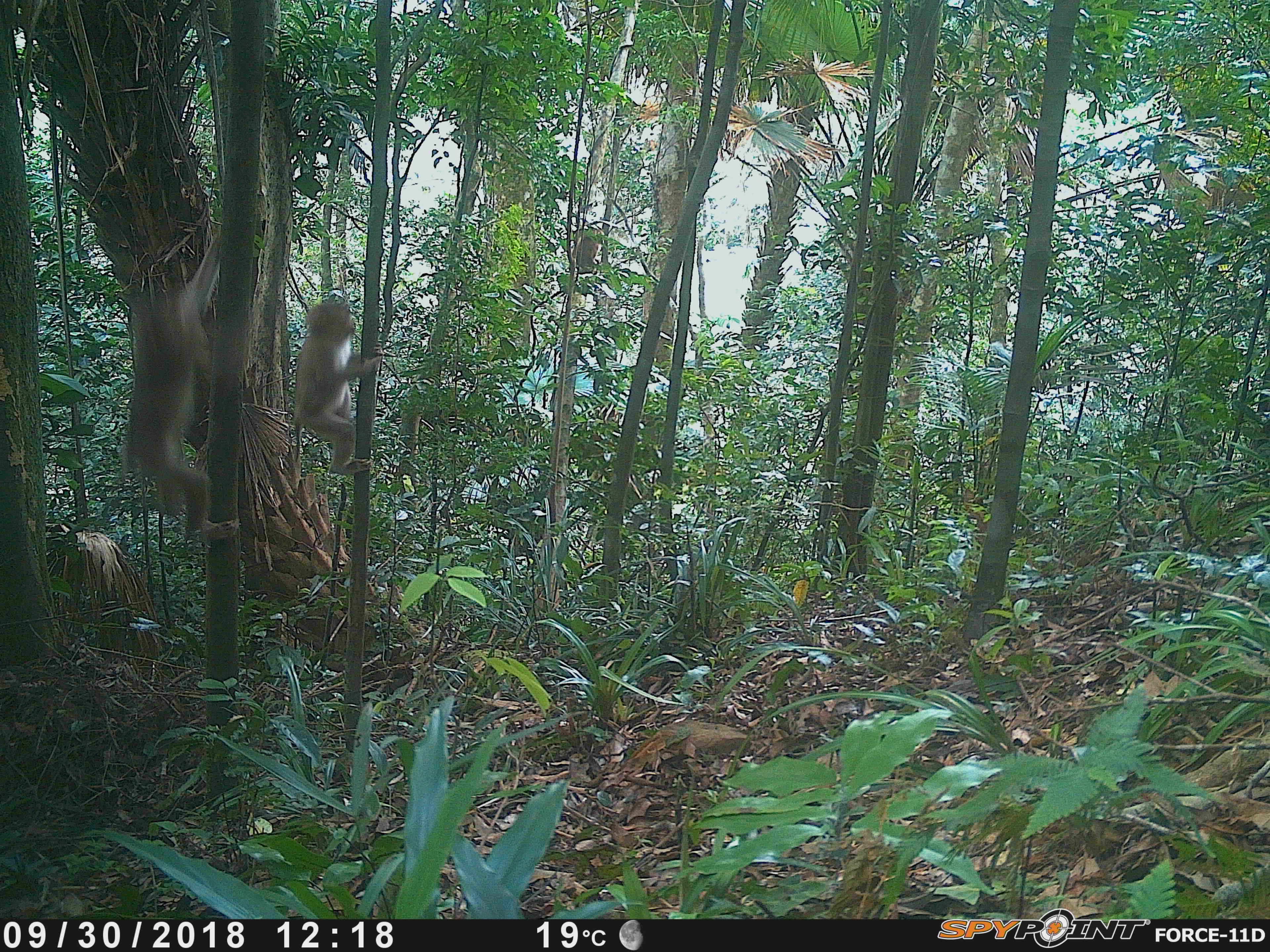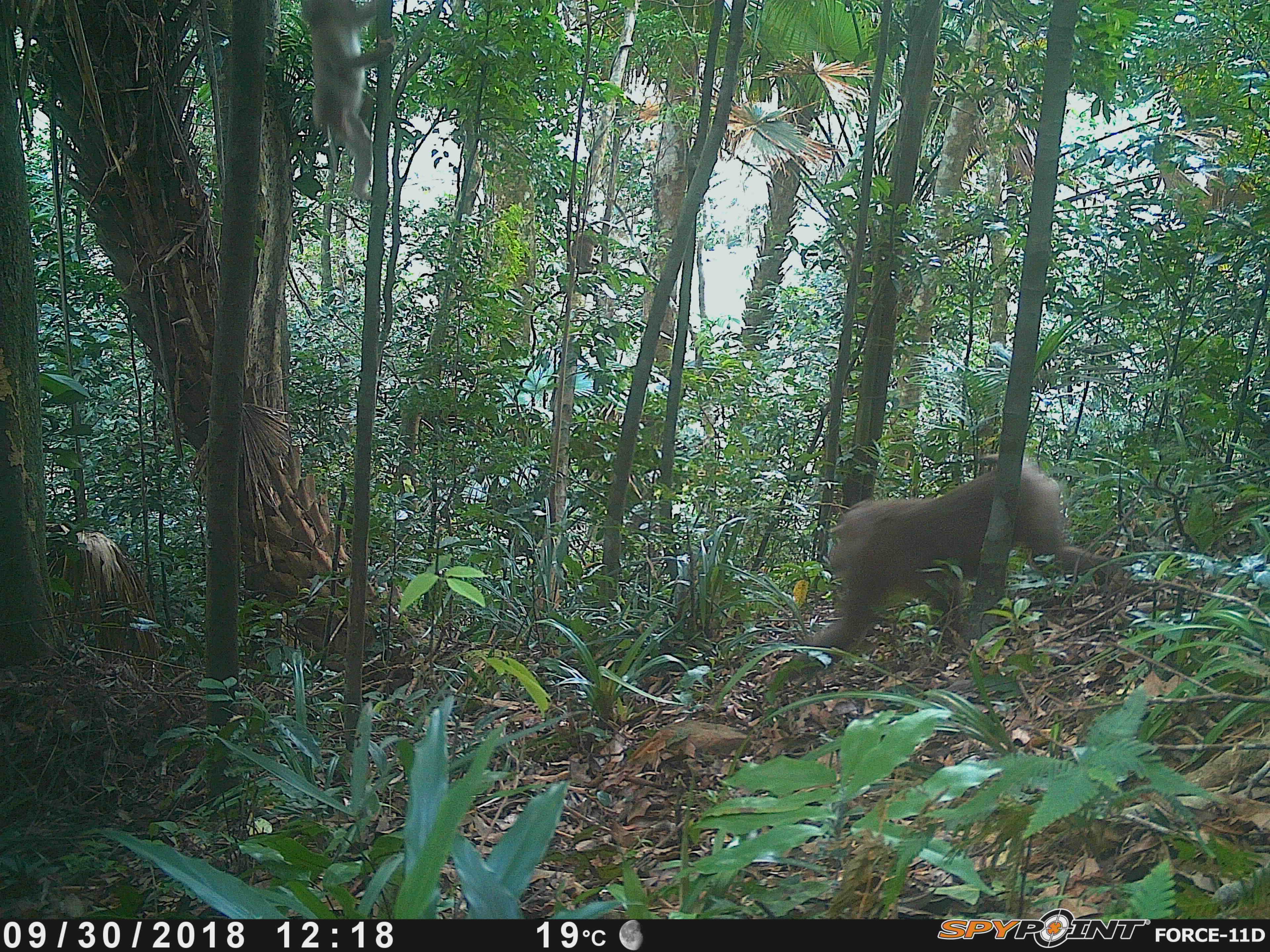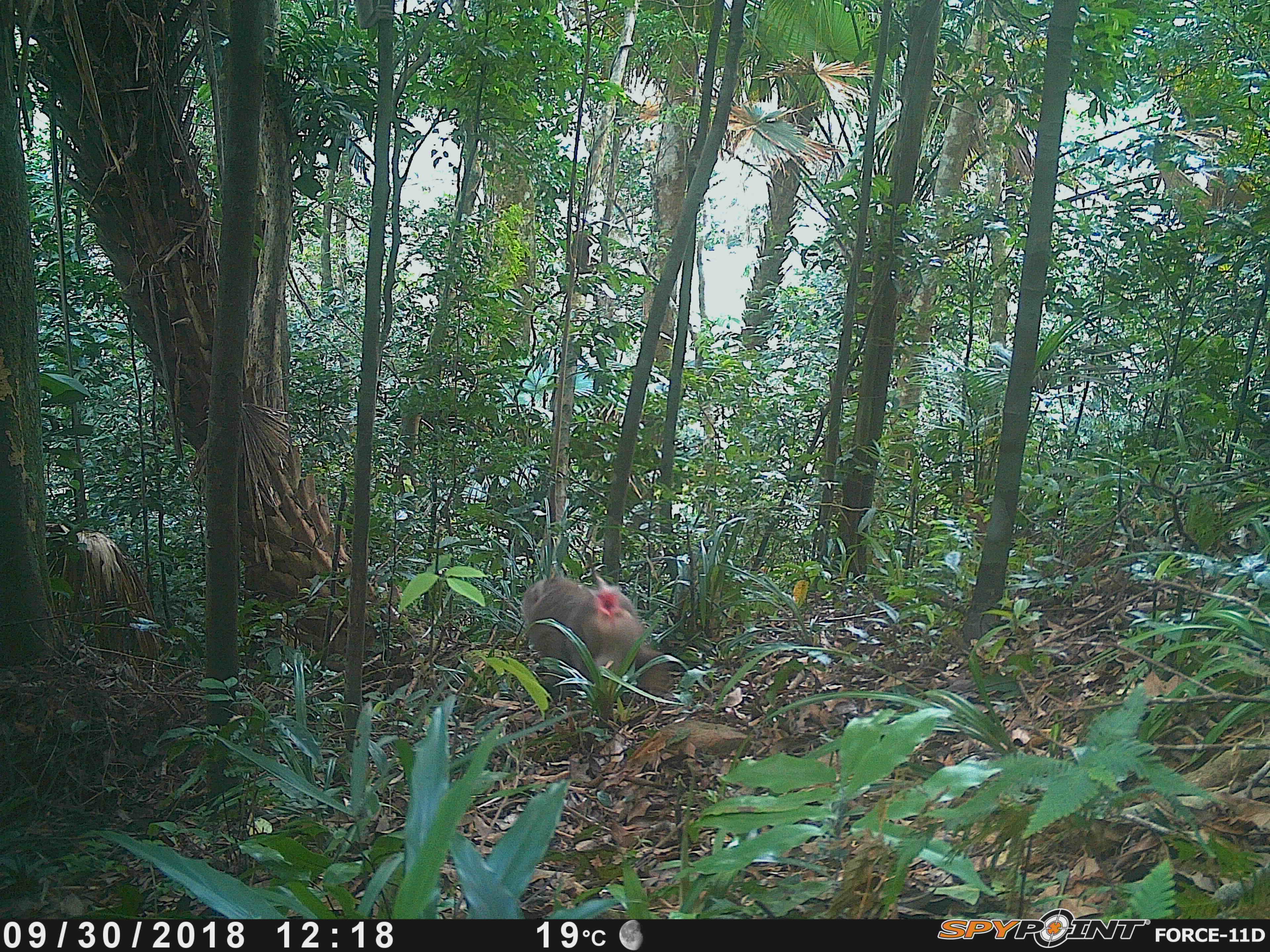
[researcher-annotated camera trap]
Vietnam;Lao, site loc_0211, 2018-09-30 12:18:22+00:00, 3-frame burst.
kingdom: Animalia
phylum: Chordata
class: Mammalia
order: Primates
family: Cercopithecidae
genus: Macaca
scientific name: Macaca nemestrina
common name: pig-tailed macaque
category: pig tailed macaque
Pig tailed macaque (pig-tailed macaque) (Macaca nemestrina). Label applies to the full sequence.